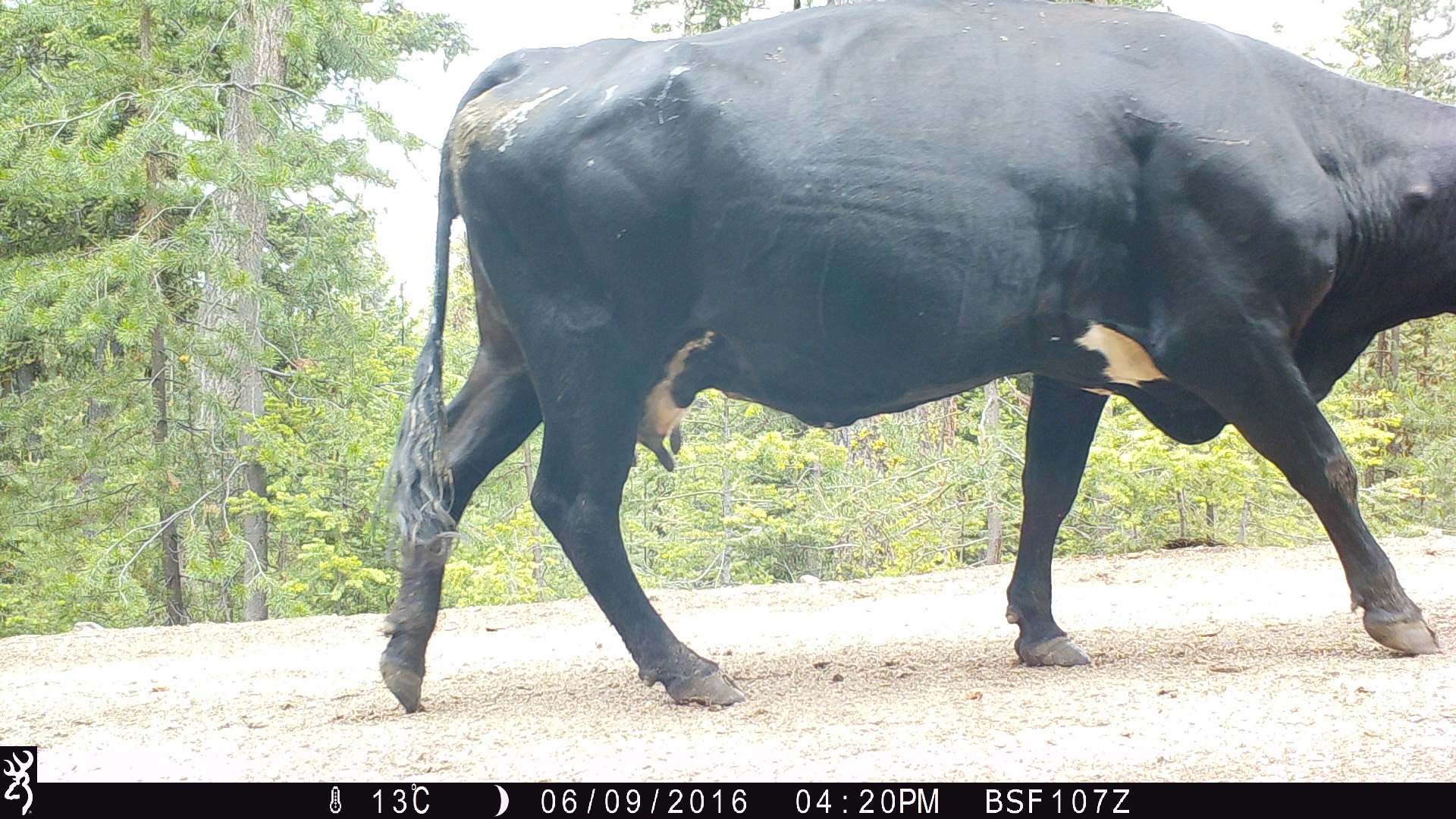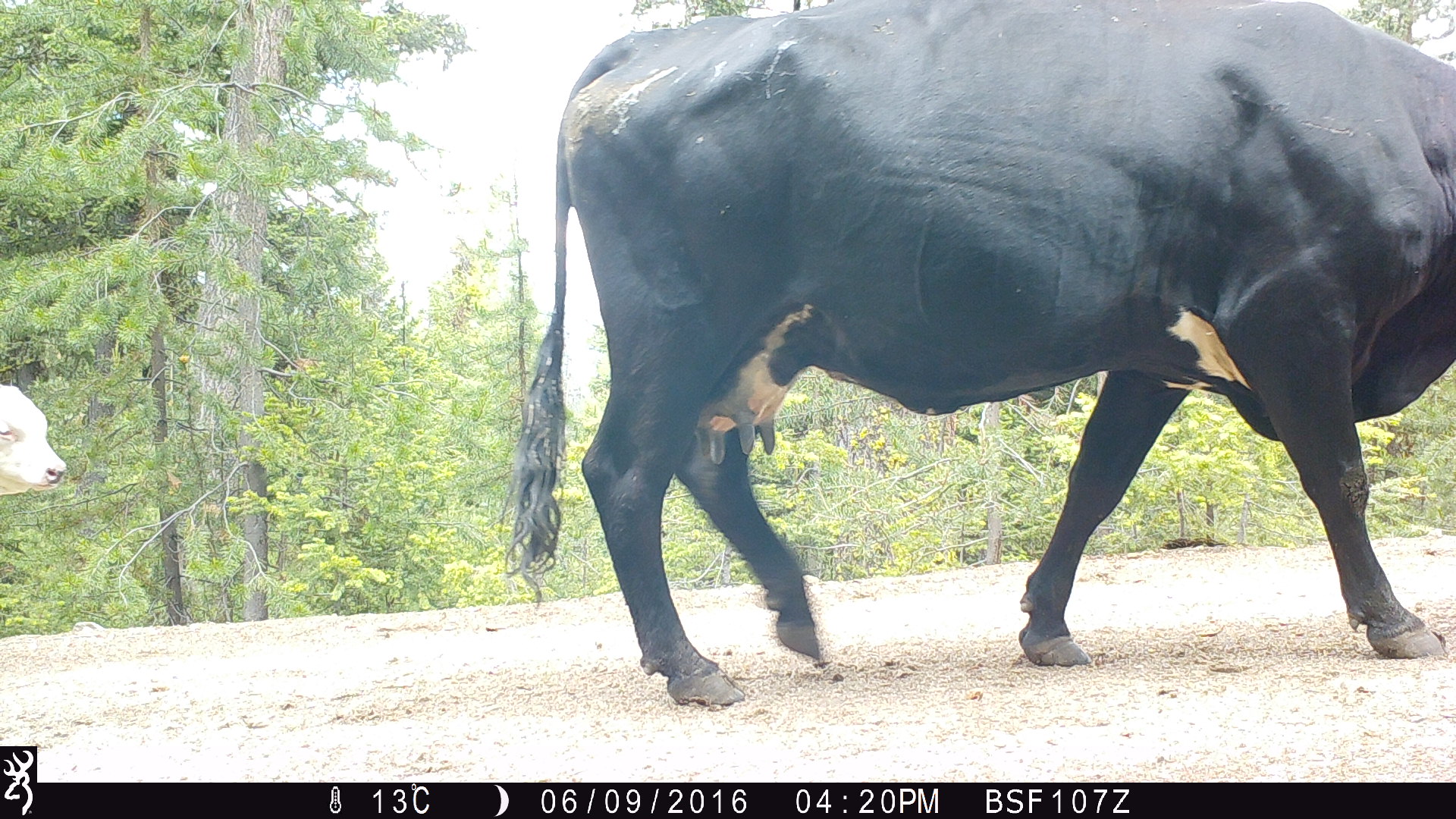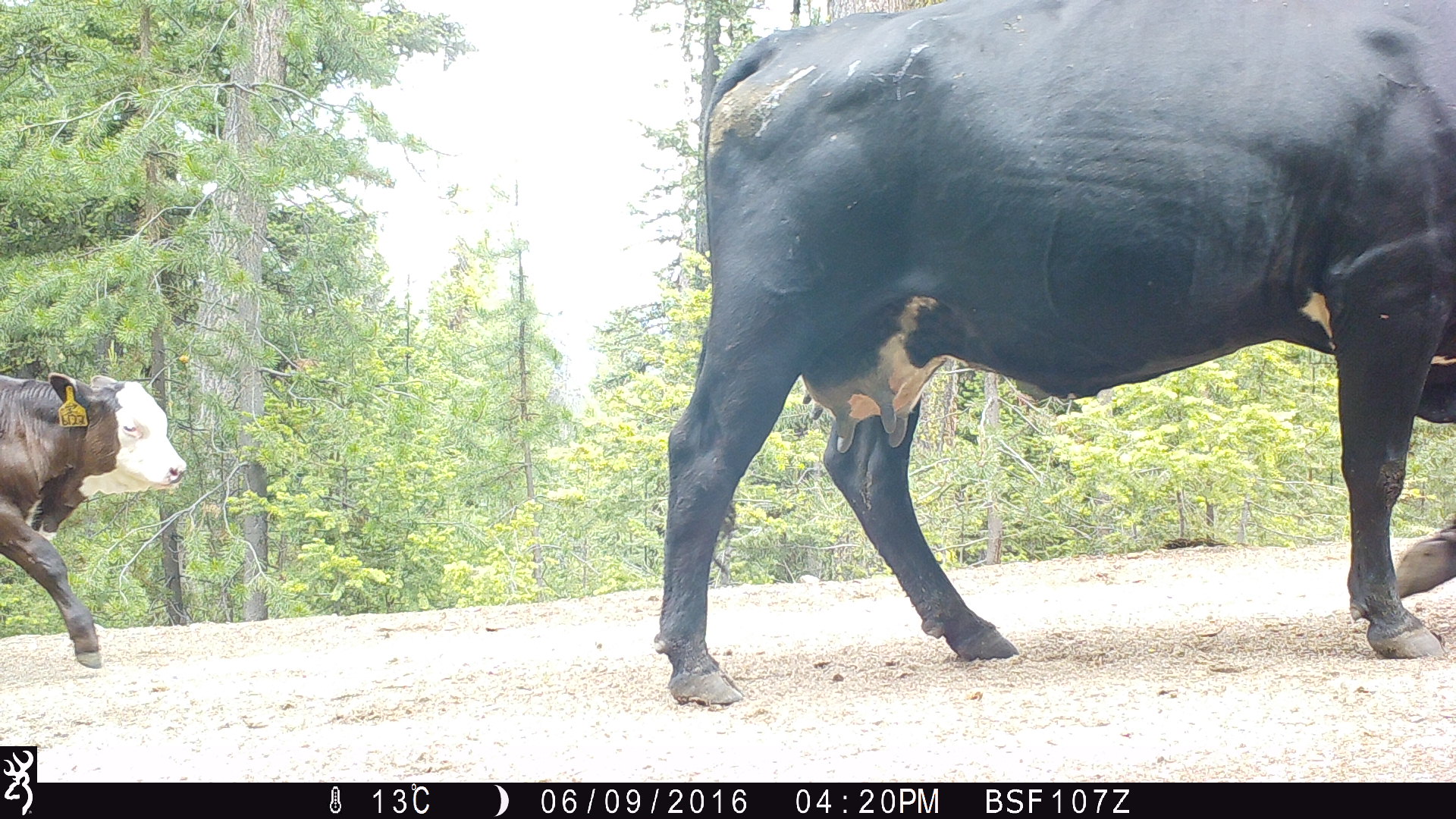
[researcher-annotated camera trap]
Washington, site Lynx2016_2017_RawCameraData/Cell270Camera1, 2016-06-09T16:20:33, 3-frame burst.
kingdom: Animalia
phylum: Chordata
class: Mammalia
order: Artiodactyla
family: Bovidae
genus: Bos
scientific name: Bos taurus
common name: domestic cattle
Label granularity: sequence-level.